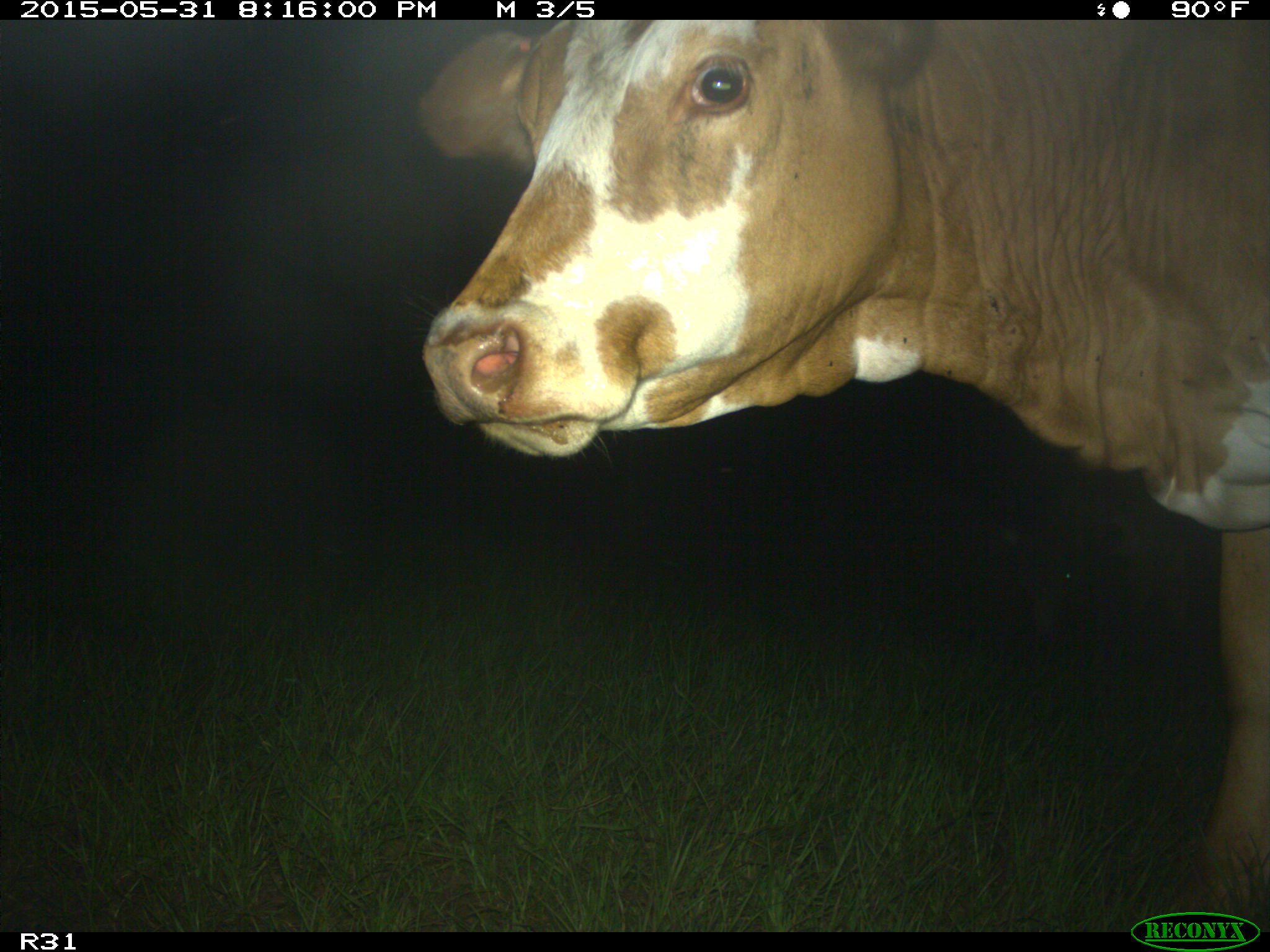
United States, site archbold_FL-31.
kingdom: Animalia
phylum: Chordata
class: Mammalia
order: Artiodactyla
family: Bovidae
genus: Bos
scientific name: Bos taurus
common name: domestic cow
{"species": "Bos taurus (domestic cow)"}